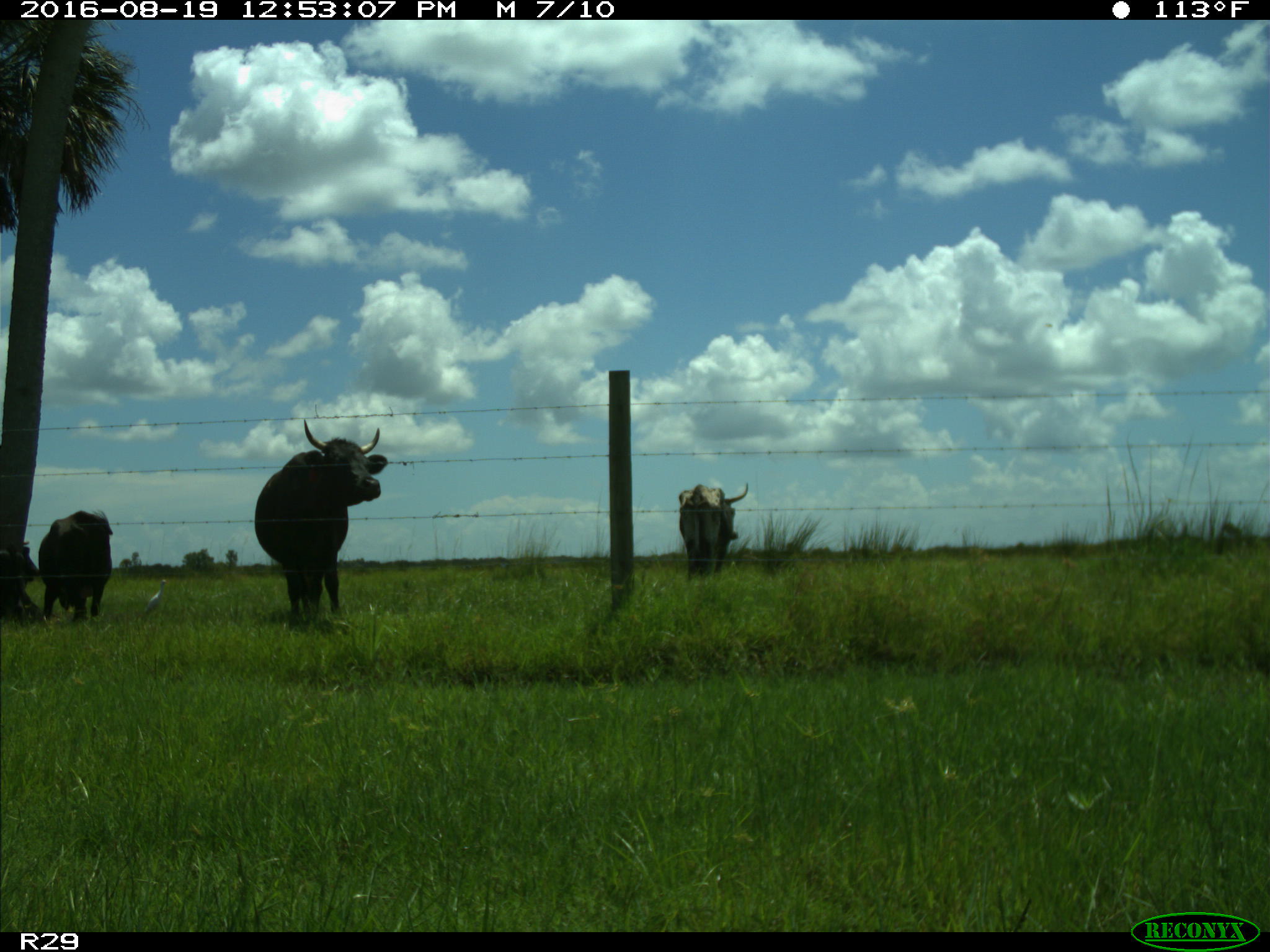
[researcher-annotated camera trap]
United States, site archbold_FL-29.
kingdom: Animalia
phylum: Chordata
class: Mammalia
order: Artiodactyla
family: Bovidae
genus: Bos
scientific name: Bos taurus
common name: domestic cow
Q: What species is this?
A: Bos taurus (domestic cow).